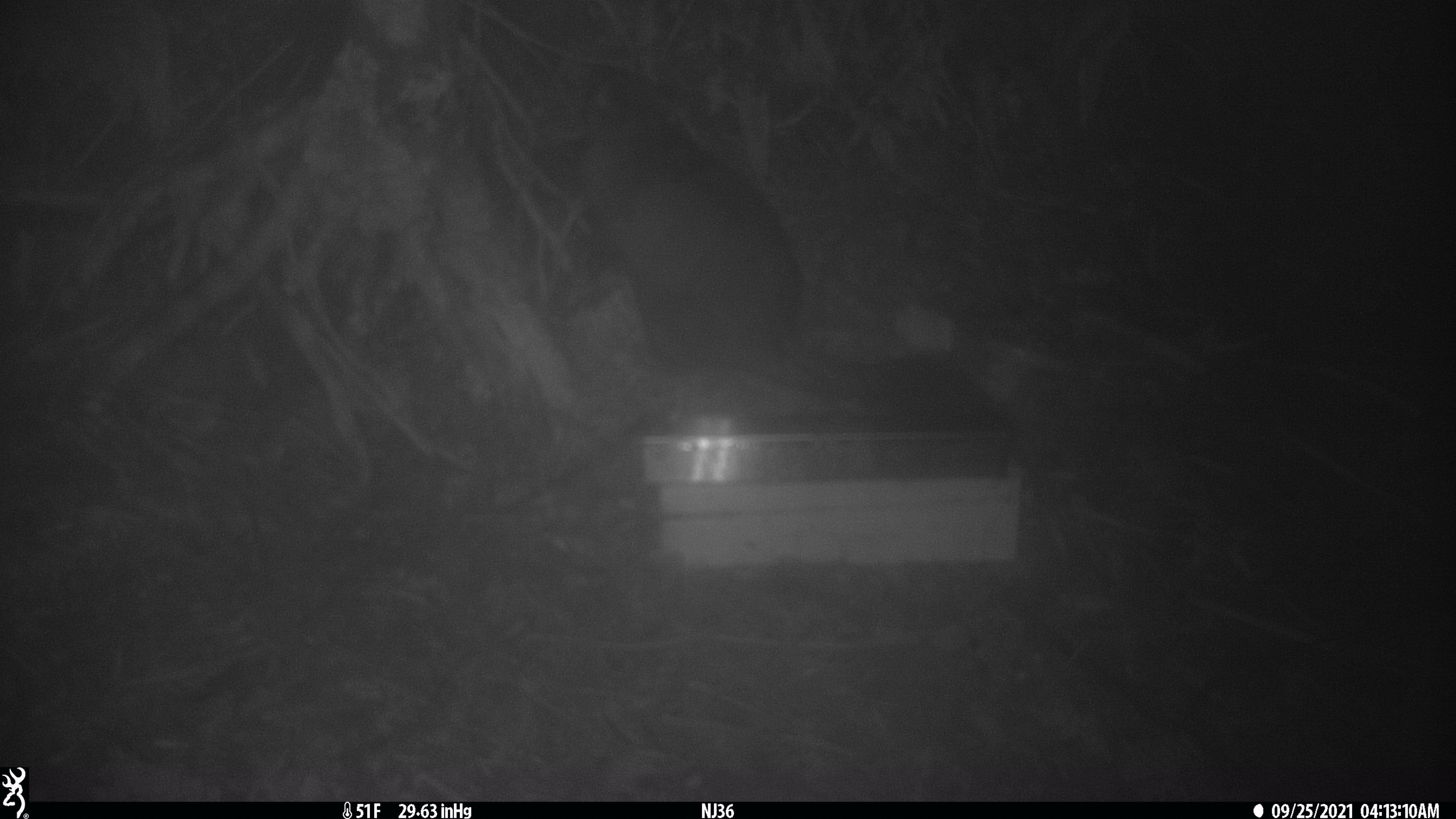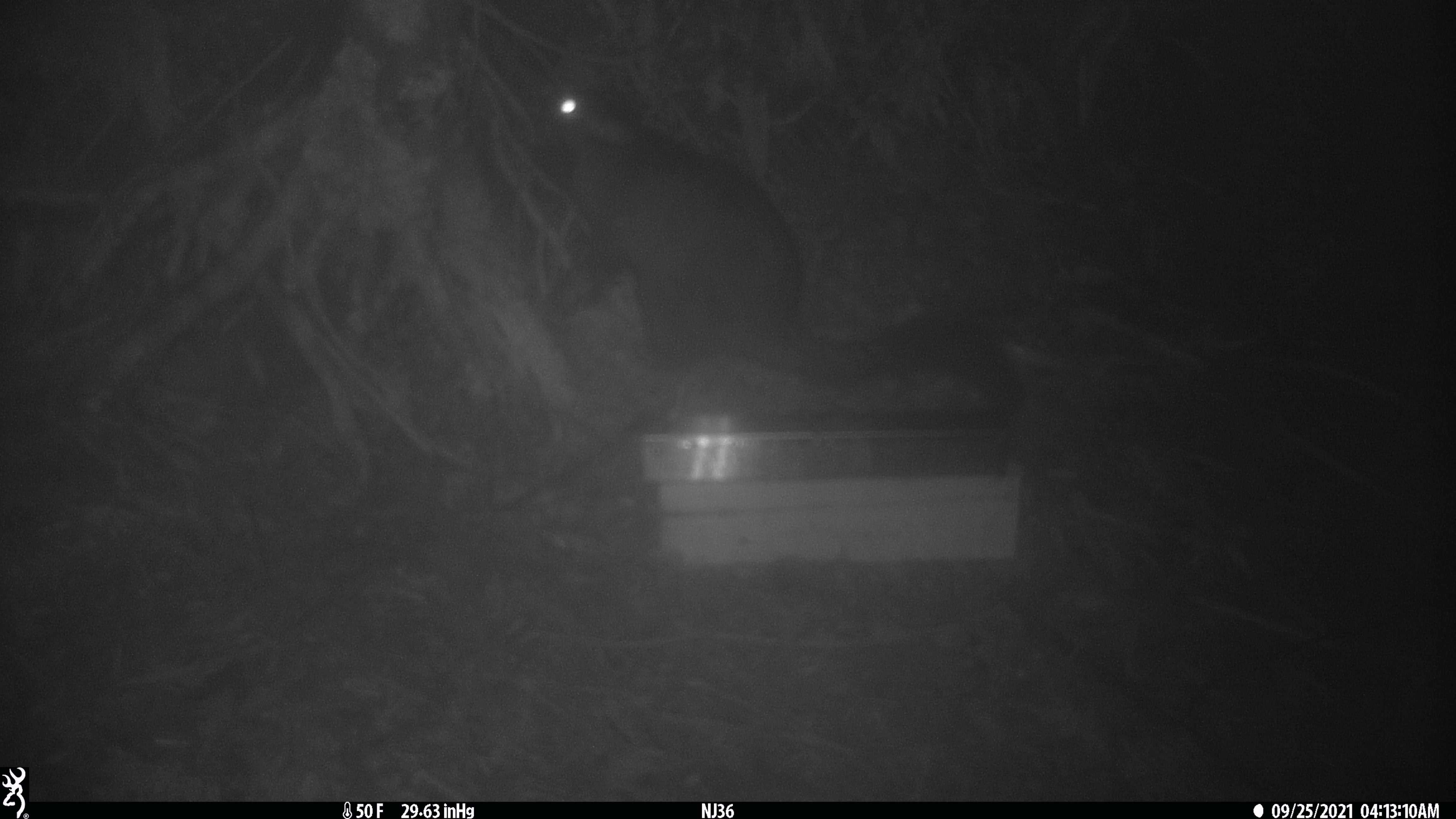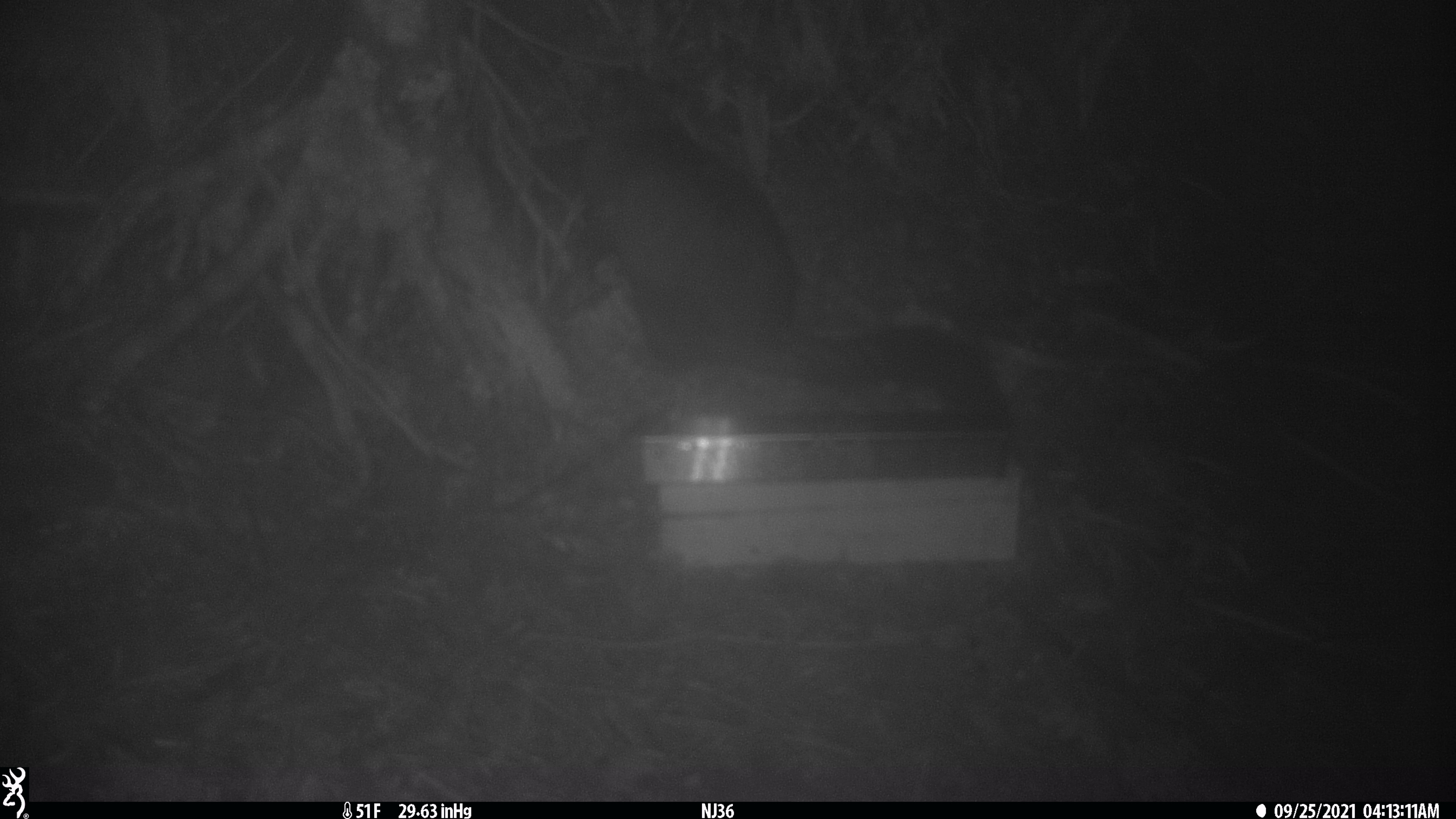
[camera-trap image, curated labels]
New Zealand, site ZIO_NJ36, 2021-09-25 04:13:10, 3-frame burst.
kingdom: Animalia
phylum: Chordata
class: Mammalia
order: Diprotodontia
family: Phalangeridae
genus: Trichosurus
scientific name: Trichosurus vulpecula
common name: common brushtail possum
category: possum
Possum (common brushtail possum) (Trichosurus vulpecula).